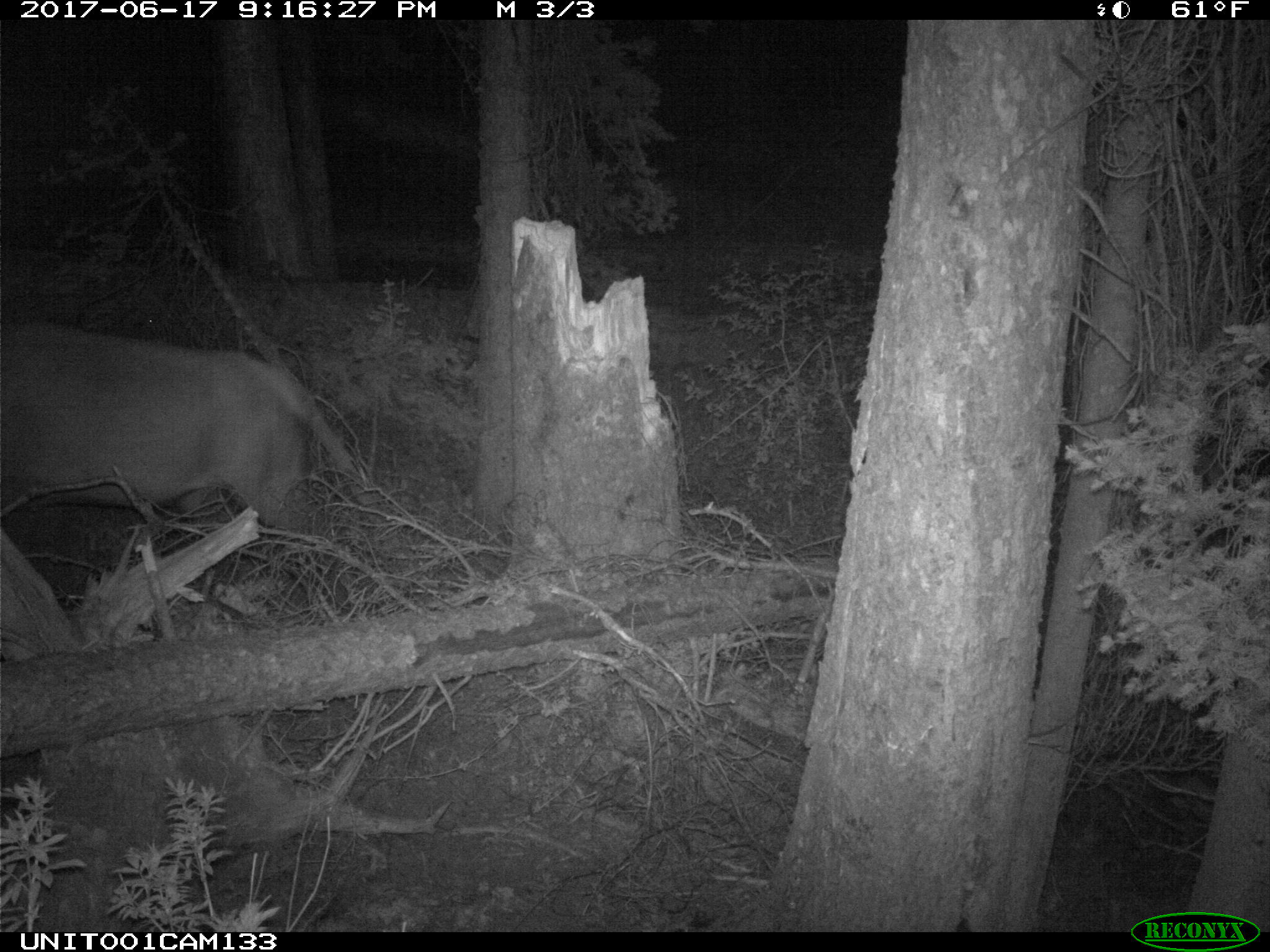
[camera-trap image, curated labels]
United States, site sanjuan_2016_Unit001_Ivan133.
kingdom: Animalia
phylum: Chordata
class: Mammalia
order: Artiodactyla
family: Cervidae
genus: Cervus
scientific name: Cervus elaphus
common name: red deer